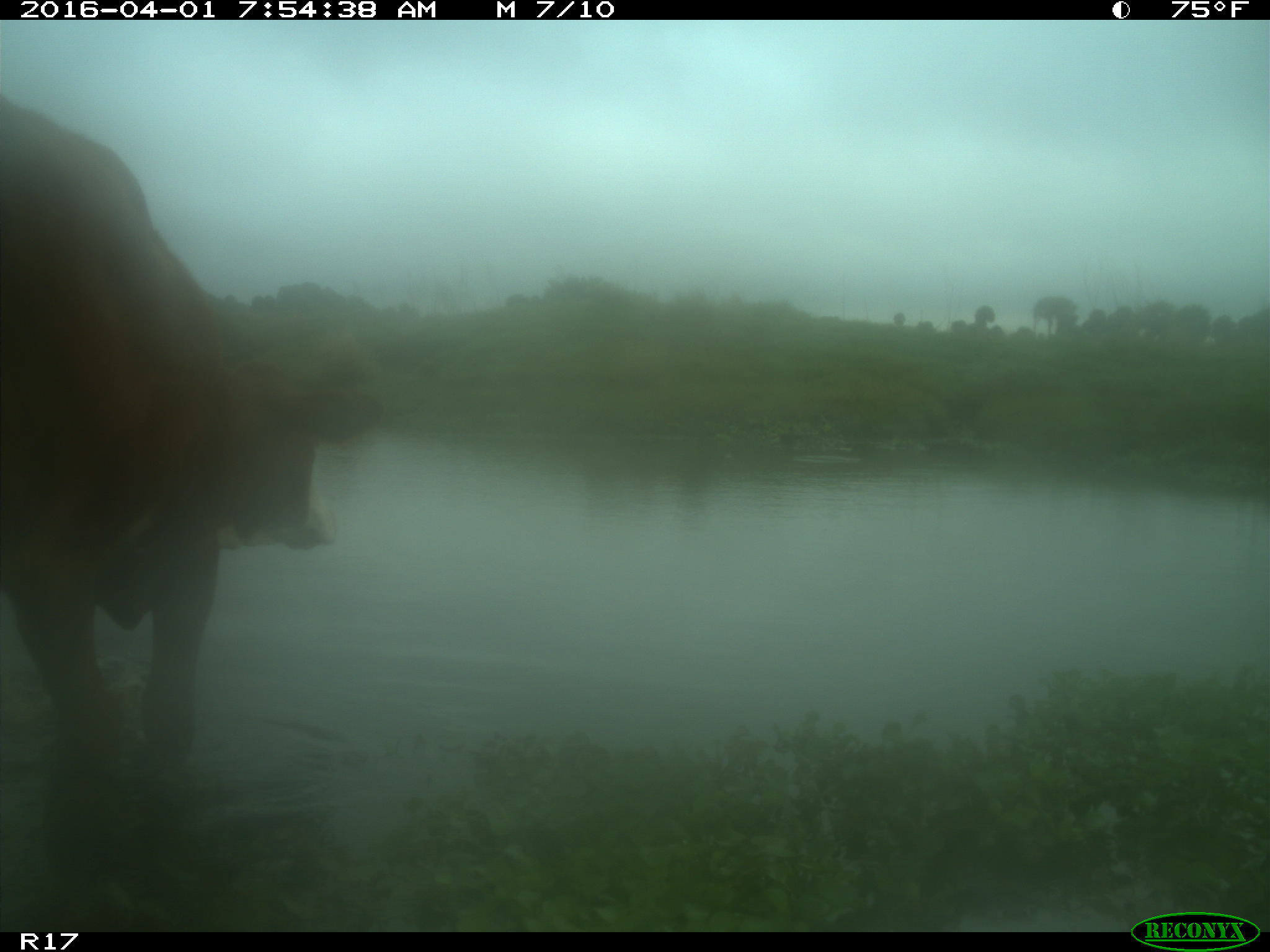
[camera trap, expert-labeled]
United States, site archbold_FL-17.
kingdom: Animalia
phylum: Chordata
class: Mammalia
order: Artiodactyla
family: Bovidae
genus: Bos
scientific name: Bos taurus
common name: domestic cow